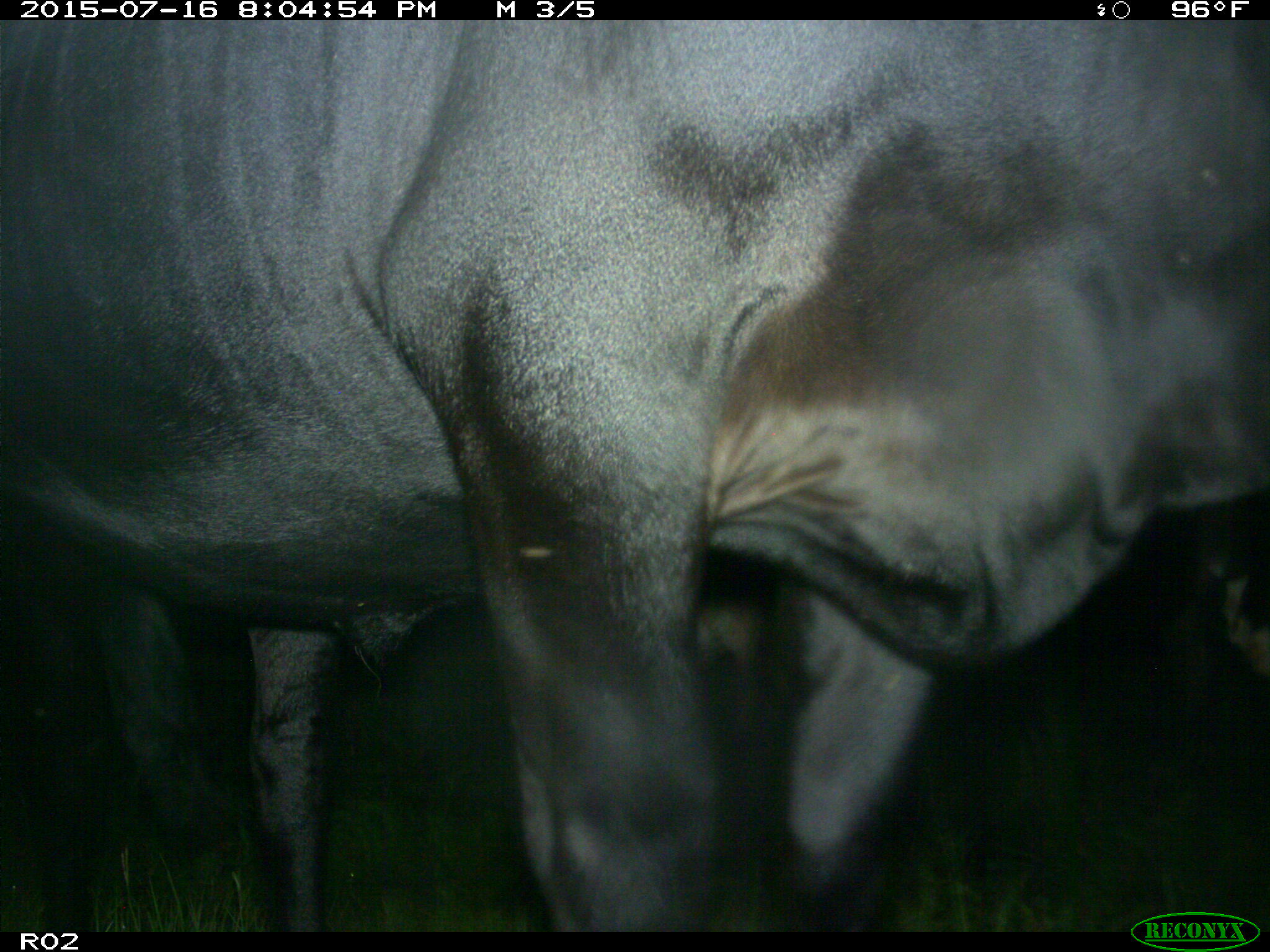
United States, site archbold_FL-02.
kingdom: Animalia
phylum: Chordata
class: Mammalia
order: Artiodactyla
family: Bovidae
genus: Bos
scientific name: Bos taurus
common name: domestic cow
Bos taurus (domestic cow).